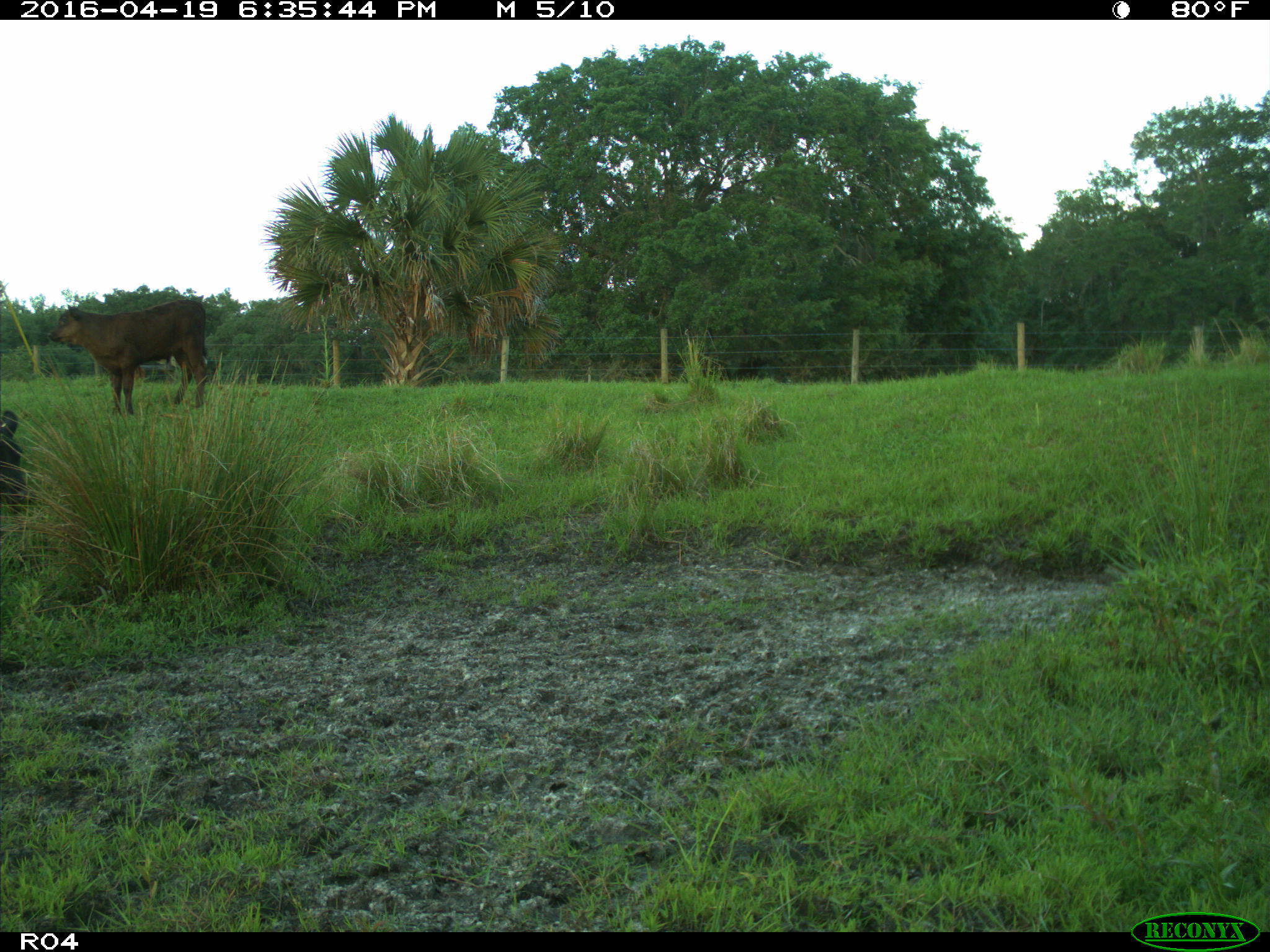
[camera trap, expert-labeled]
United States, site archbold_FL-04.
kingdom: Animalia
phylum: Chordata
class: Mammalia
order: Artiodactyla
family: Bovidae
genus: Bos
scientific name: Bos taurus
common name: domestic cow